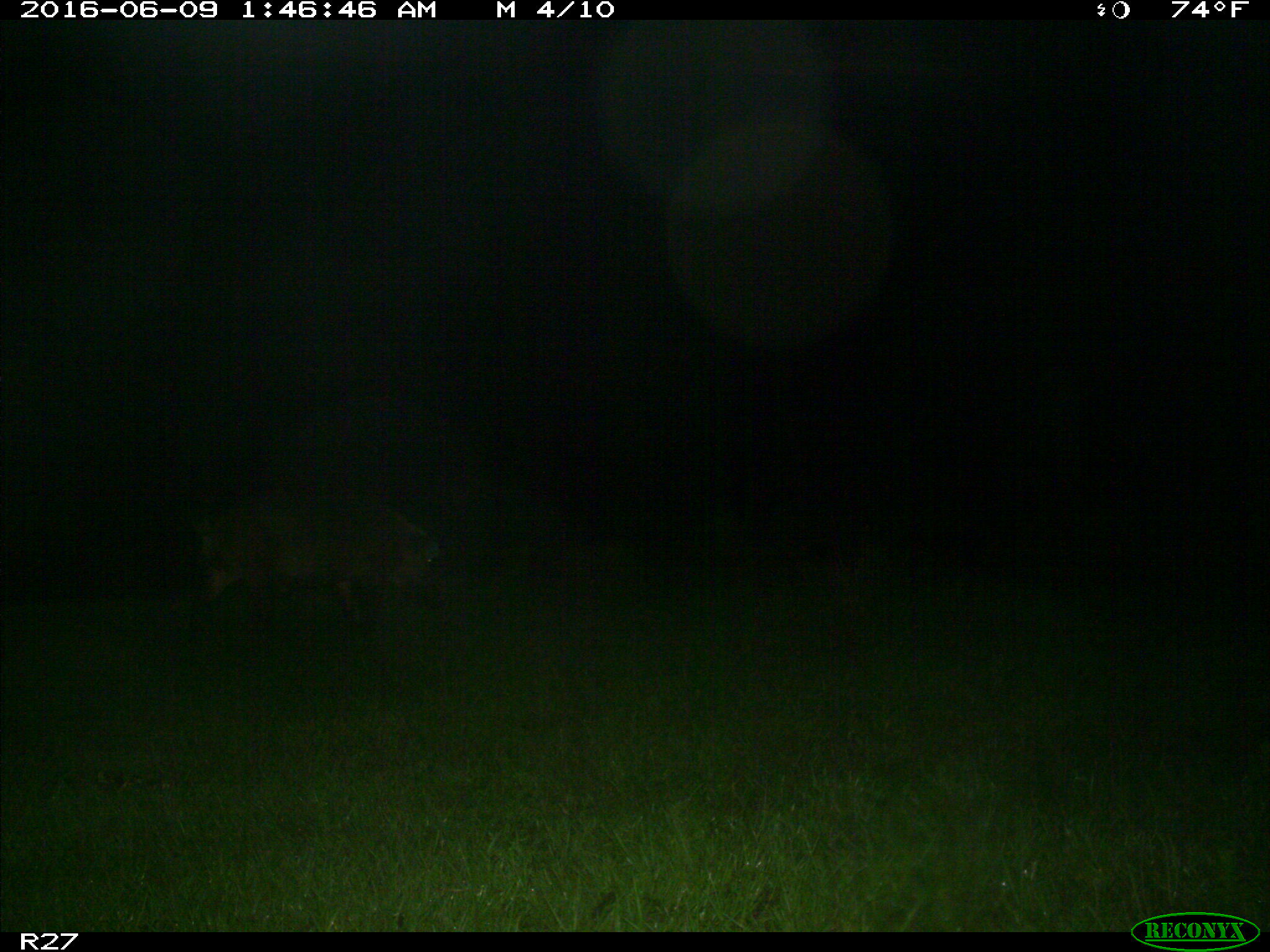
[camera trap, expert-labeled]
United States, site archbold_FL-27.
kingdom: Animalia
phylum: Chordata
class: Mammalia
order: Artiodactyla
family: Suidae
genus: Sus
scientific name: Sus scrofa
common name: wild boar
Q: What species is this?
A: Sus scrofa (wild boar).